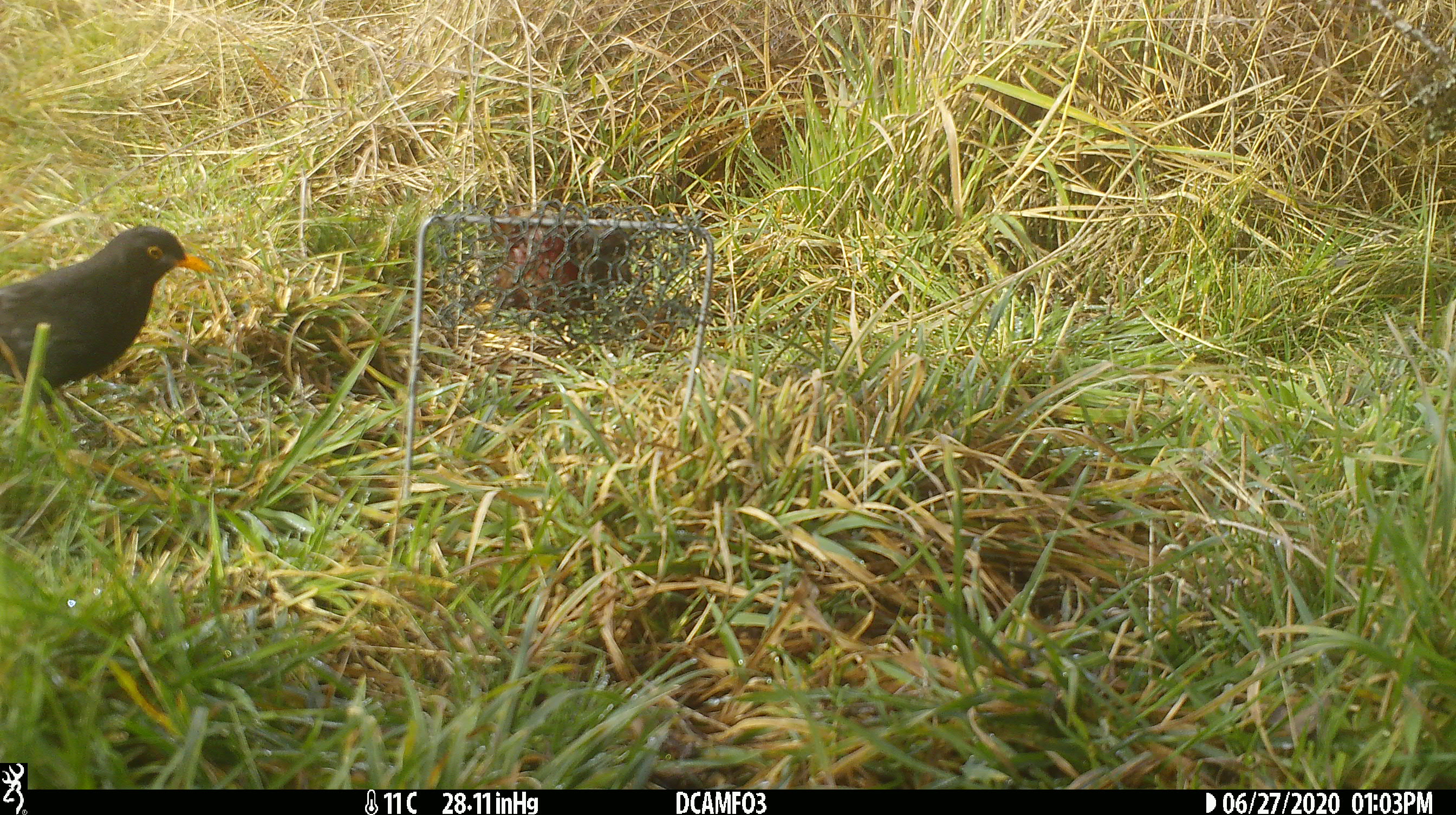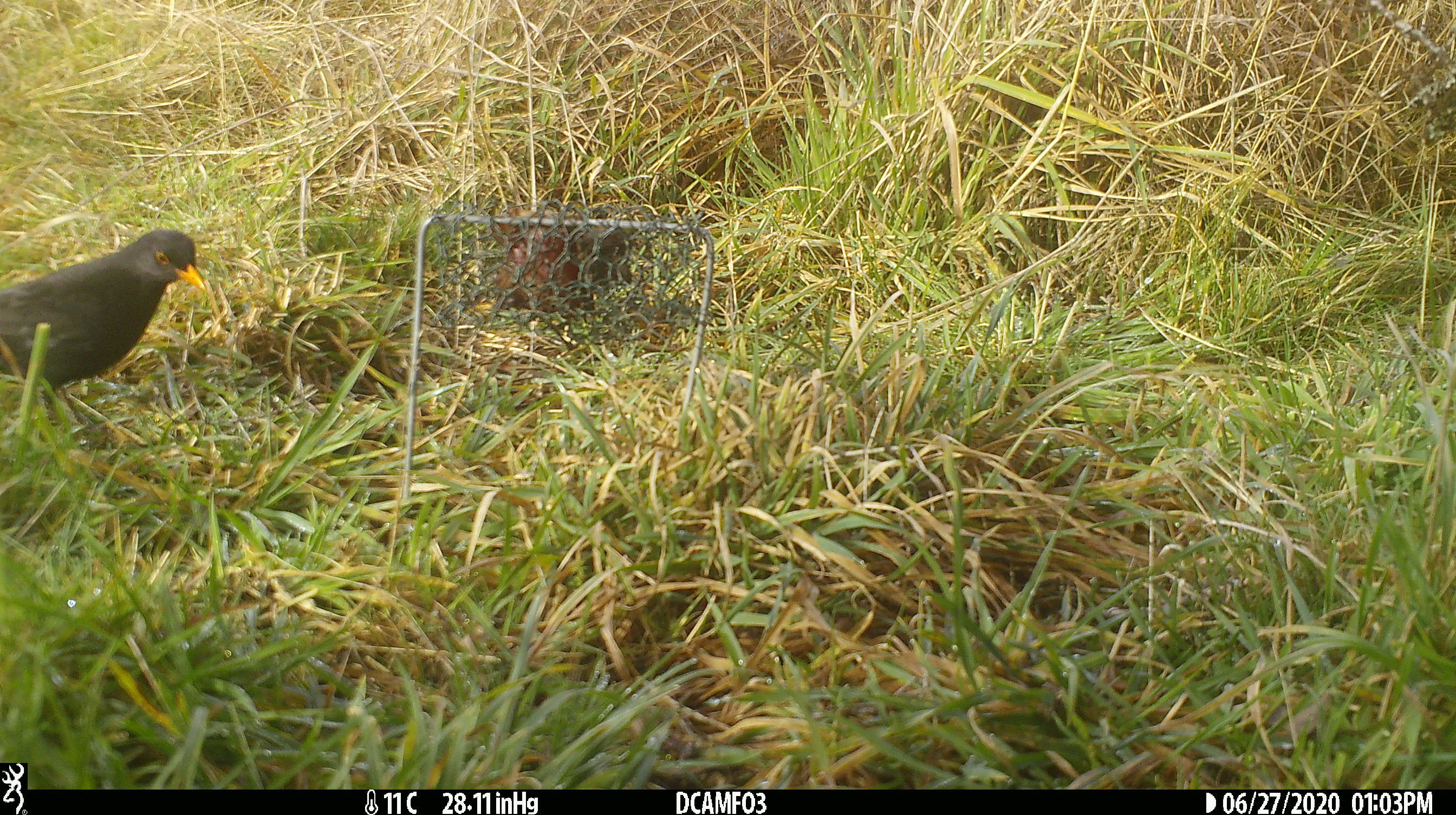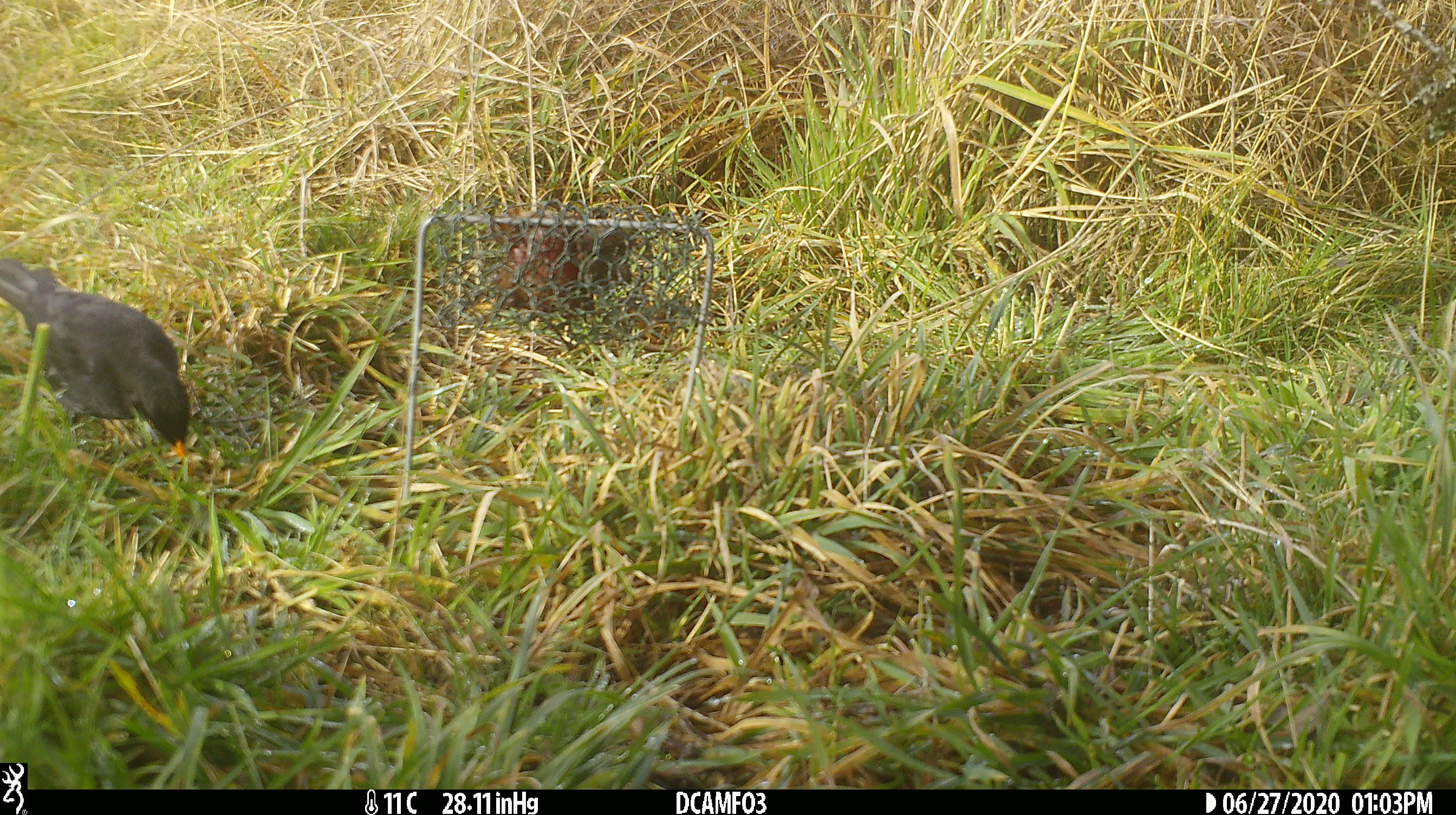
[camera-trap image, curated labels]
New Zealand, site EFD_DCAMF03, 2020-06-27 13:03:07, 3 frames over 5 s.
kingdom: Animalia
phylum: Chordata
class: Aves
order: Passeriformes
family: Turdidae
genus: Turdus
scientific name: Turdus merula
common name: eurasian blackbird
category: blackbird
Blackbird (eurasian blackbird) (Turdus merula).